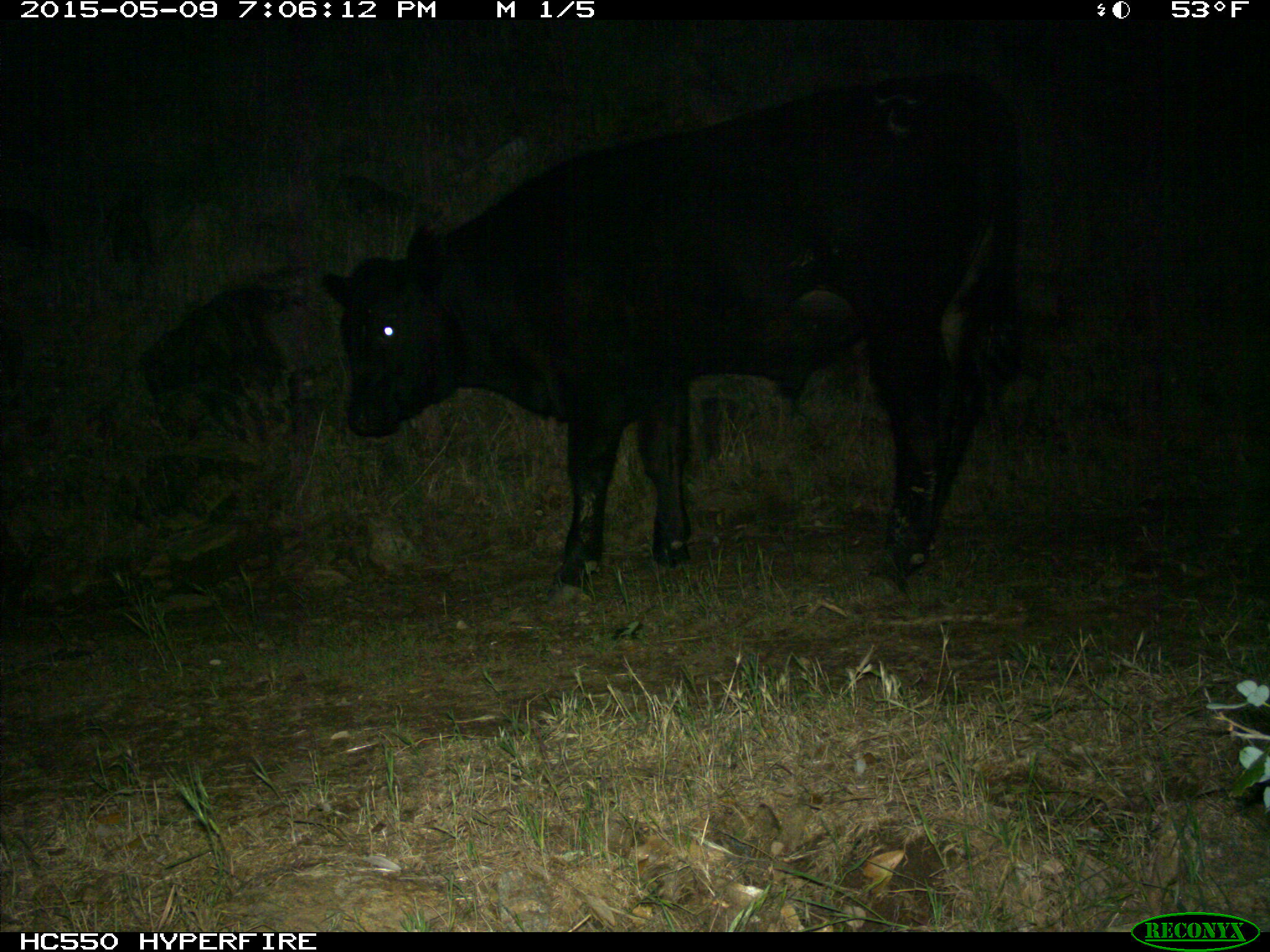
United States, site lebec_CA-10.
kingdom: Animalia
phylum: Chordata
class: Mammalia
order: Artiodactyla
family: Bovidae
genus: Bos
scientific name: Bos taurus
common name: domestic cow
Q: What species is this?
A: Bos taurus (domestic cow).